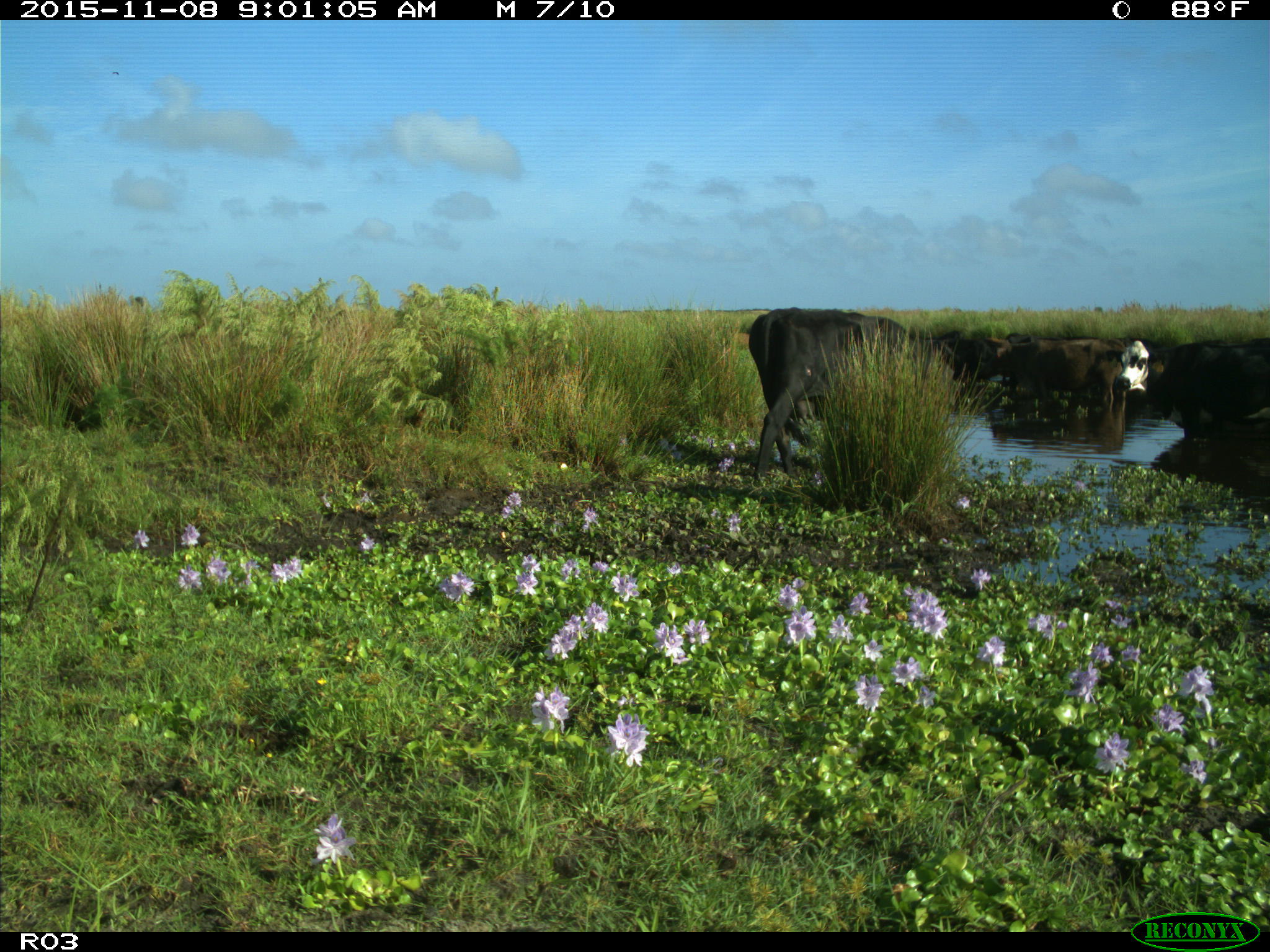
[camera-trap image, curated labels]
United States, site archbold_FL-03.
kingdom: Animalia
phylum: Chordata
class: Mammalia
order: Artiodactyla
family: Bovidae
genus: Bos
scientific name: Bos taurus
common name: domestic cow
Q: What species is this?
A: Bos taurus (domestic cow).